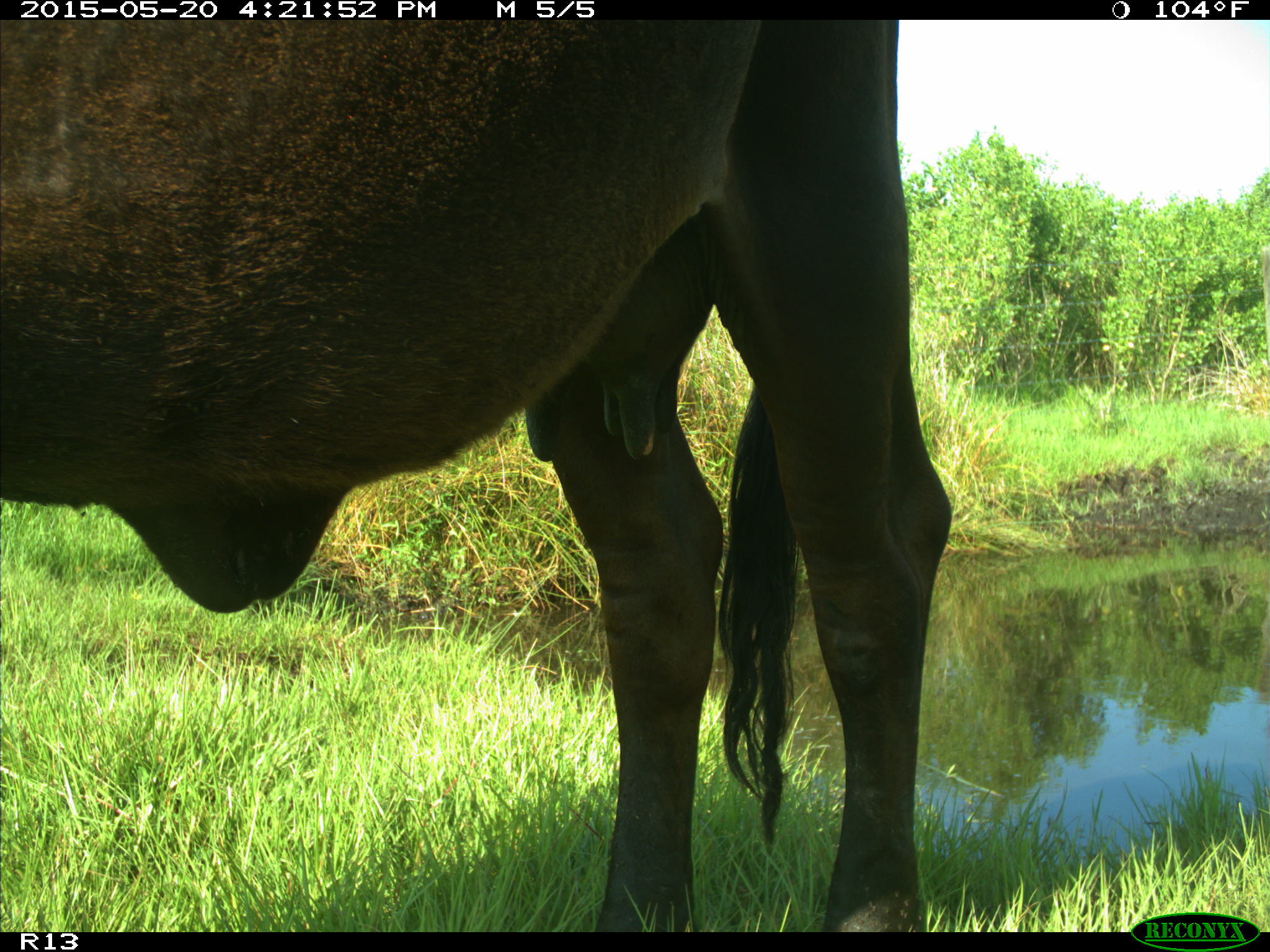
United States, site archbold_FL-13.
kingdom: Animalia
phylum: Chordata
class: Mammalia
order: Artiodactyla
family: Bovidae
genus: Bos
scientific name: Bos taurus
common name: domestic cow